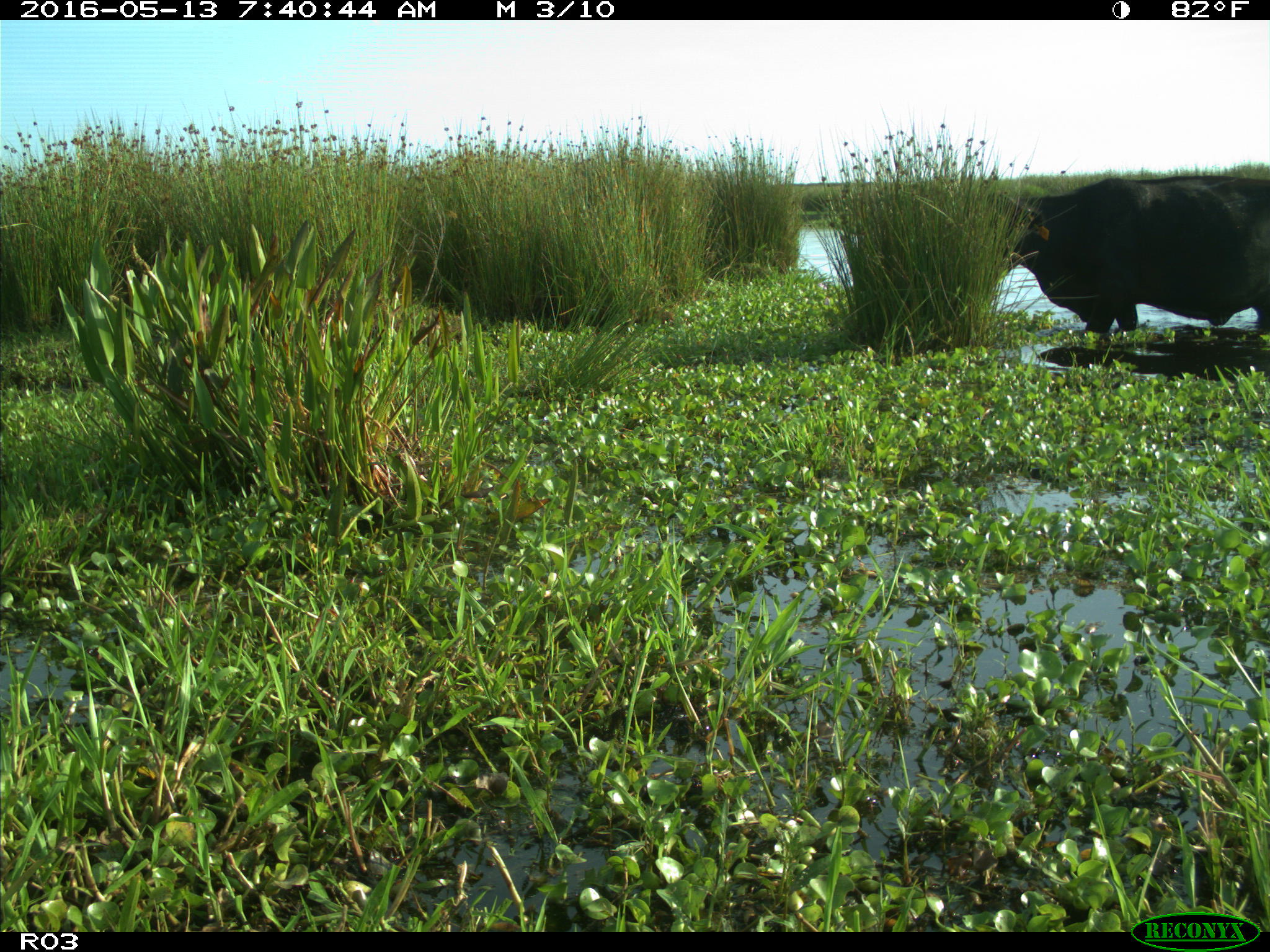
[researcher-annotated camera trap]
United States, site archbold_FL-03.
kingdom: Animalia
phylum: Chordata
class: Mammalia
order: Artiodactyla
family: Bovidae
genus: Bos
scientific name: Bos taurus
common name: domestic cow